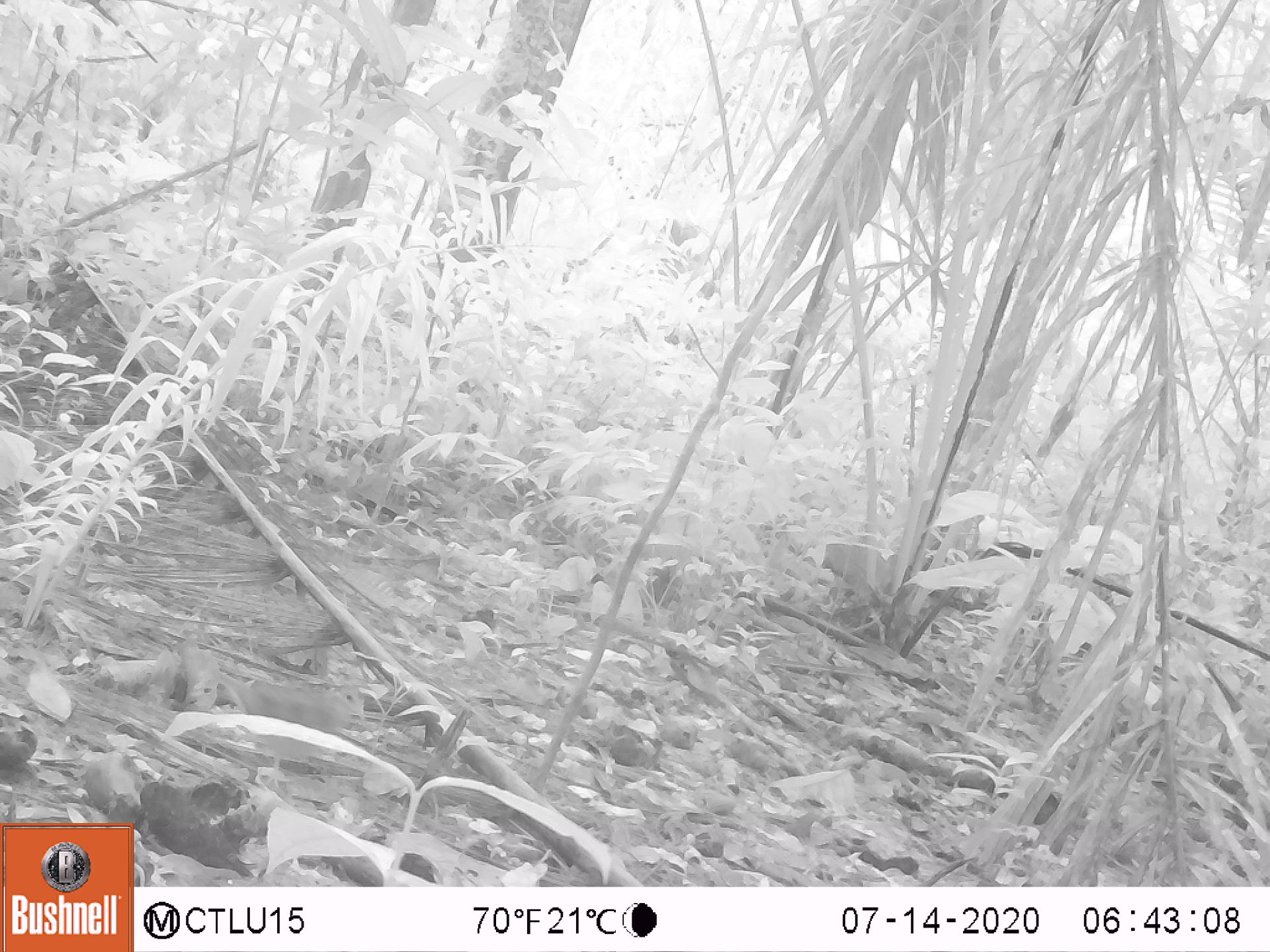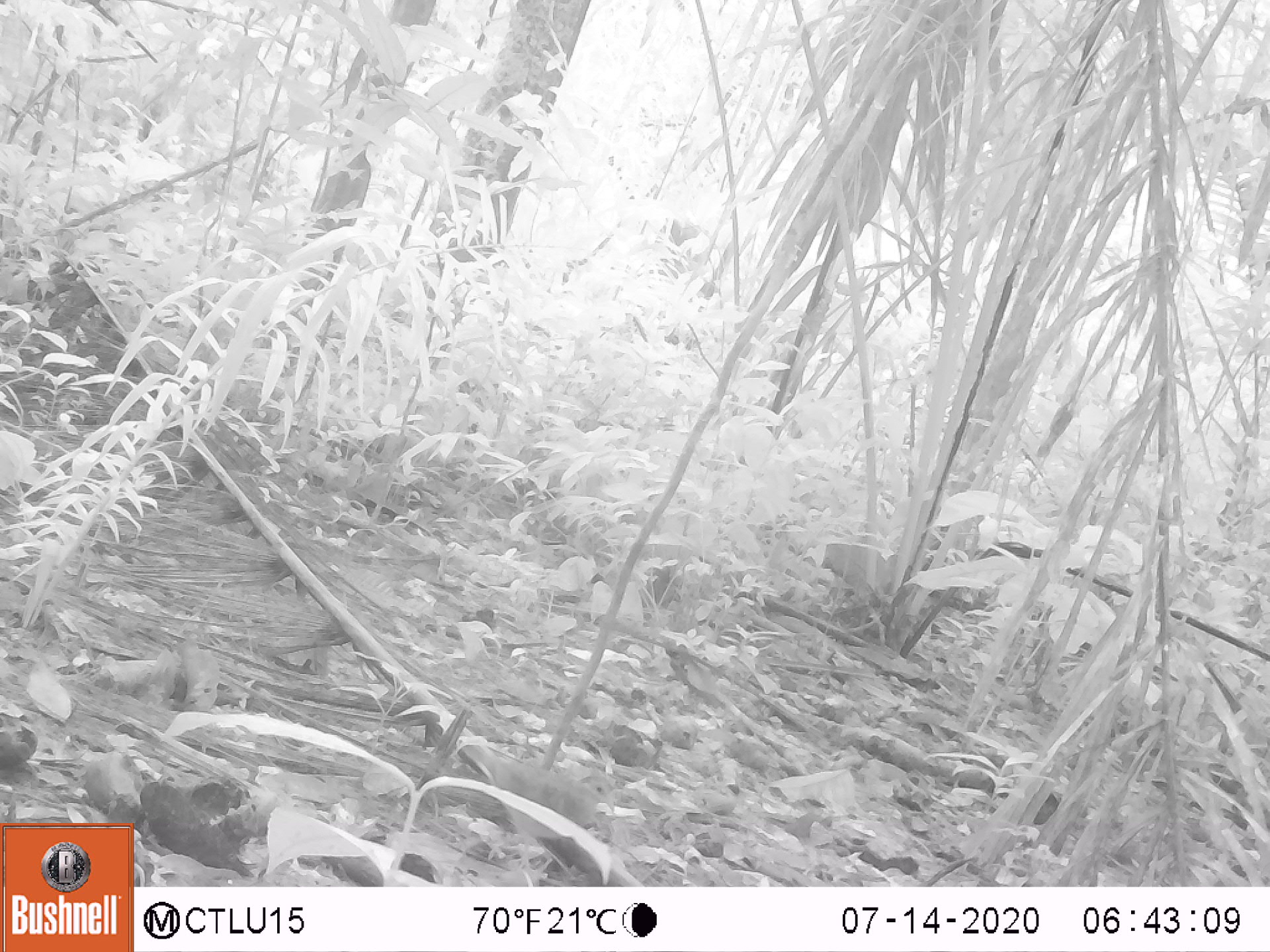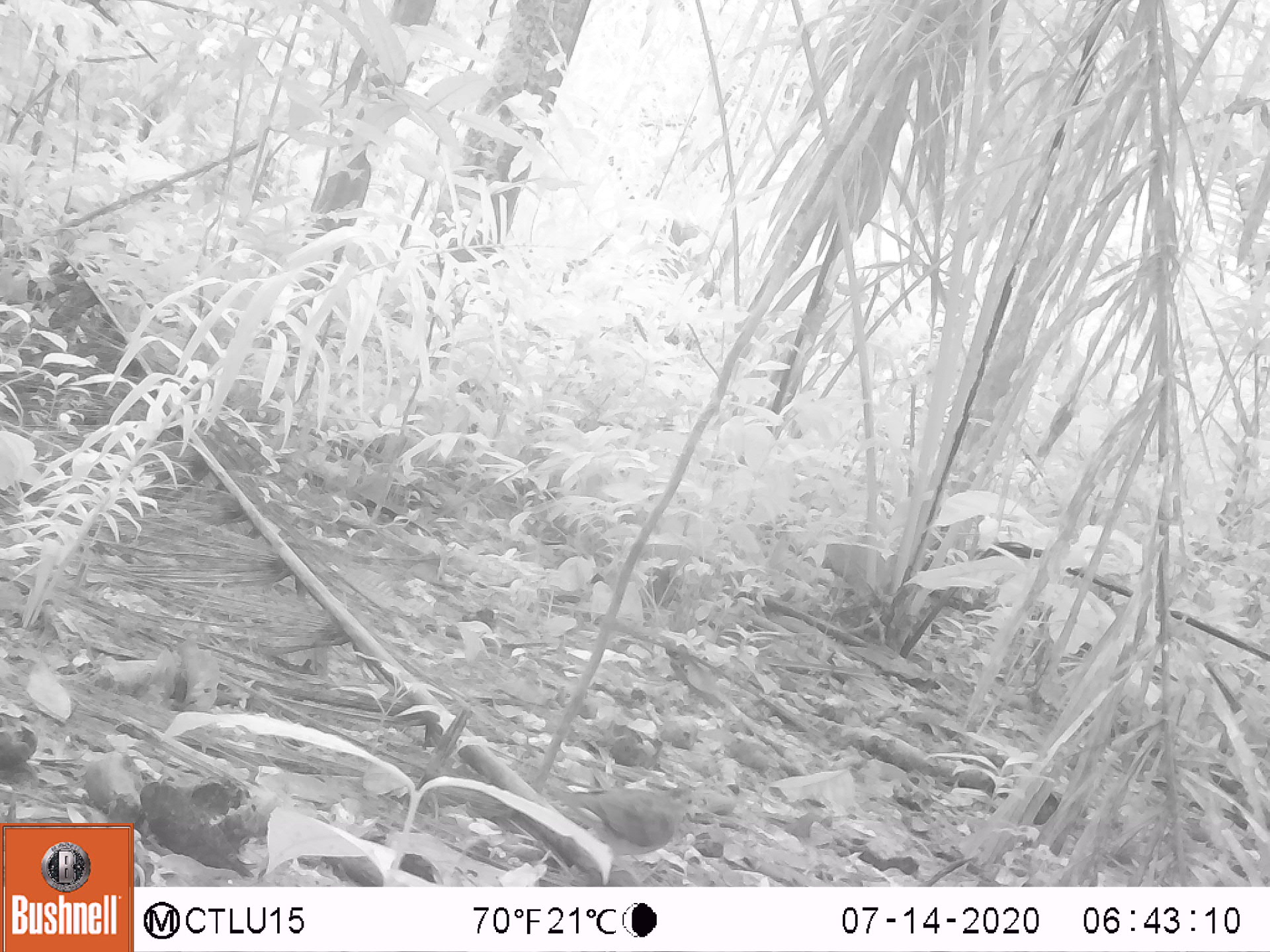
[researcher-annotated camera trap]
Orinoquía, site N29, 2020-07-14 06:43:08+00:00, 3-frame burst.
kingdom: Animalia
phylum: Chordata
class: Aves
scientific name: Aves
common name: bird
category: unknown bird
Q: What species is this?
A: Unknown bird (bird) (Aves).